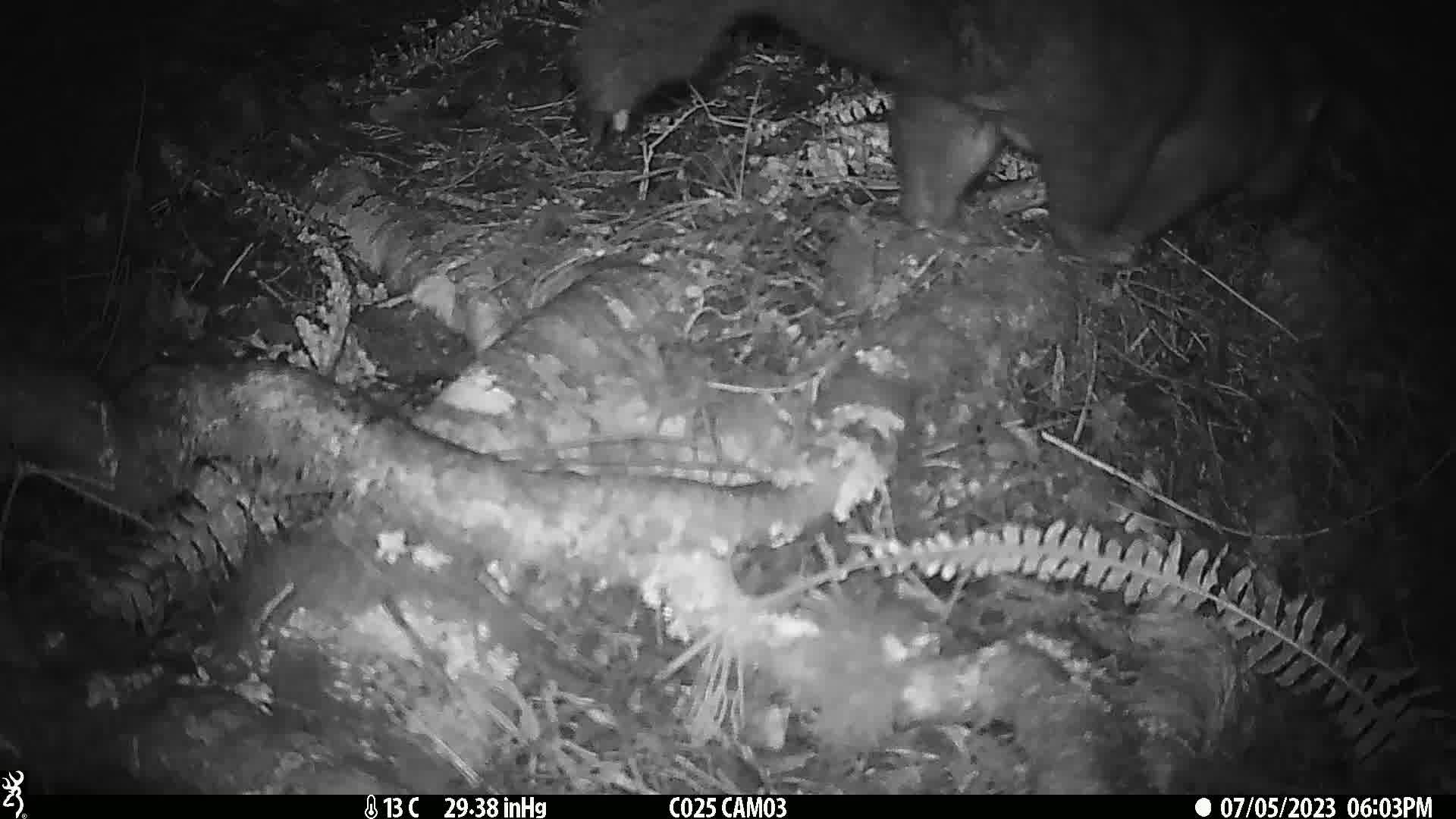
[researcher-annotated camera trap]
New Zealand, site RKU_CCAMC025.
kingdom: Animalia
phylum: Chordata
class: Mammalia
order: Diprotodontia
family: Phalangeridae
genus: Trichosurus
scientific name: Trichosurus vulpecula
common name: common brushtail possum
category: possum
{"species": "possum (common brushtail possum) (Trichosurus vulpecula)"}